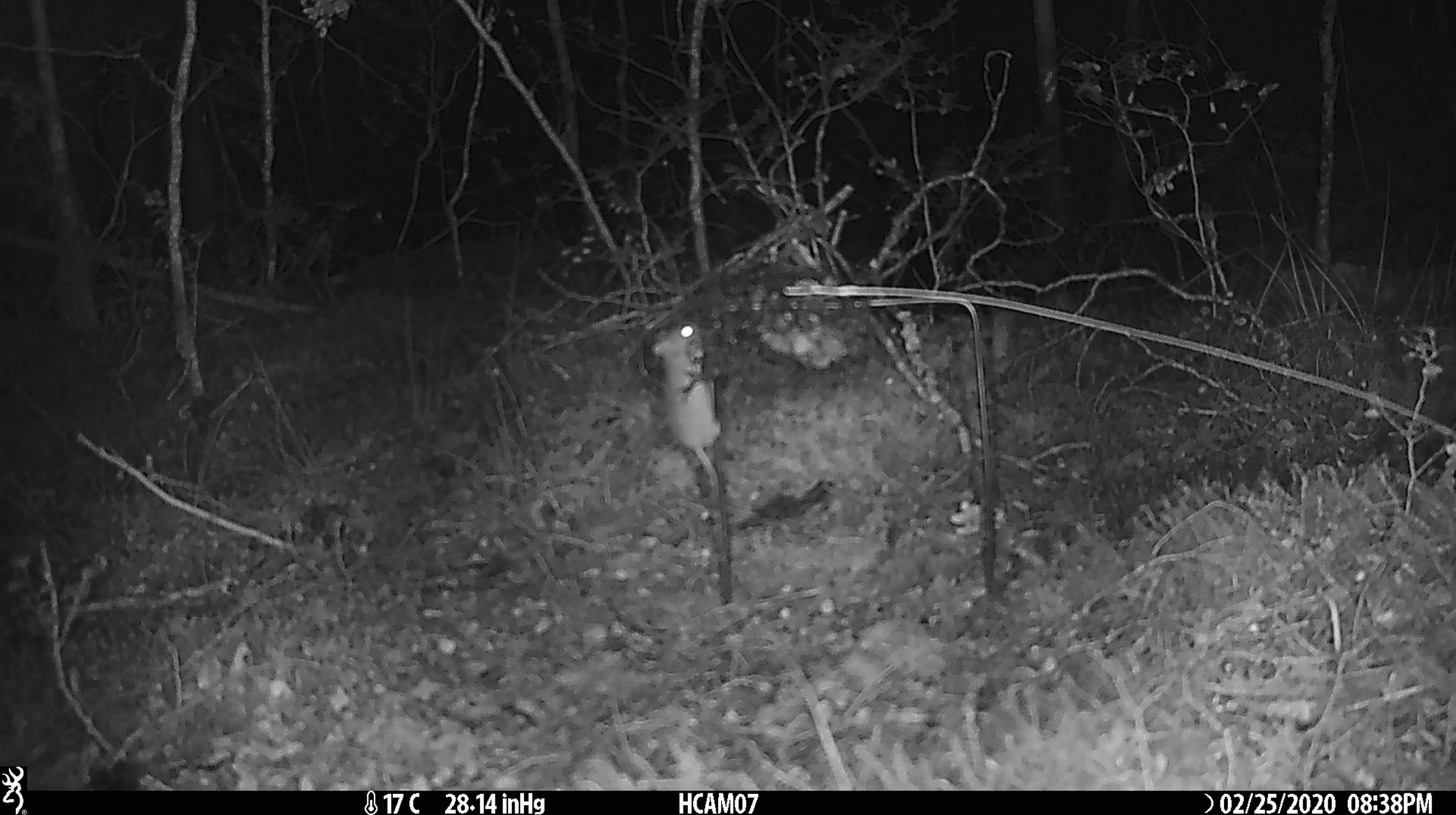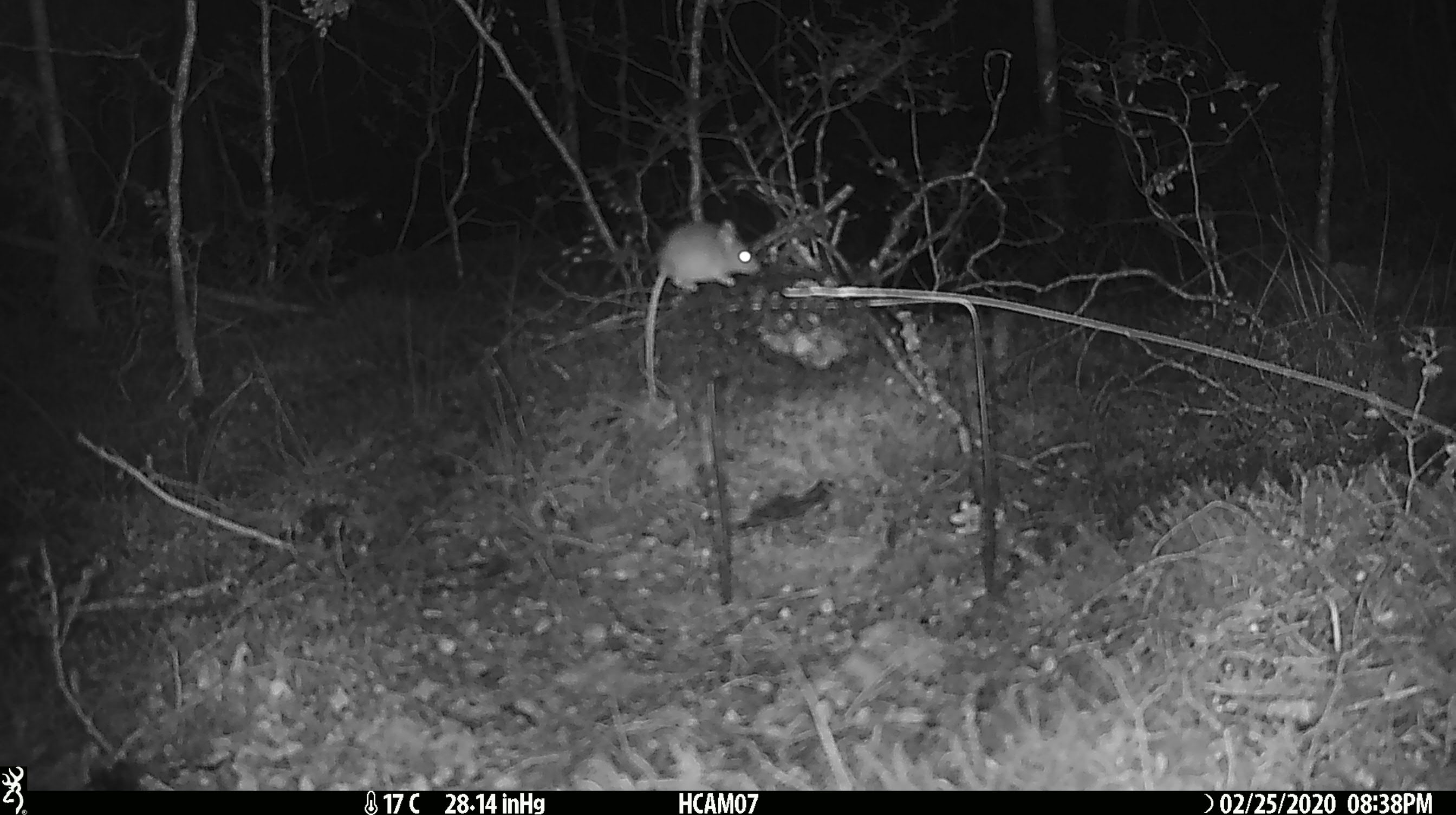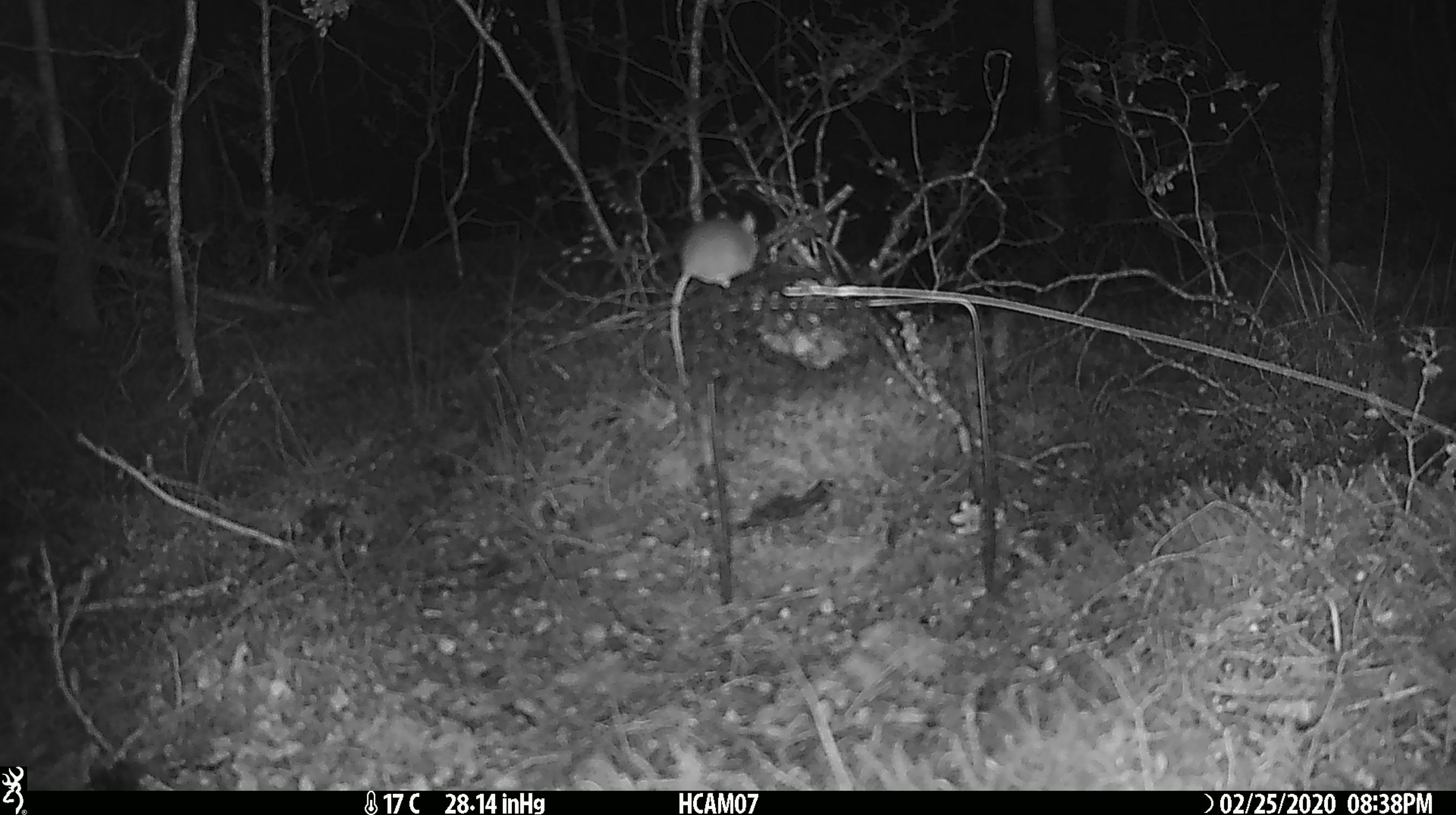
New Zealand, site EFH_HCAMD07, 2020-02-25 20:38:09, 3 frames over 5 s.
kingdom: Animalia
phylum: Chordata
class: Mammalia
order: Rodentia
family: Muridae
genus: Mus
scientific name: Mus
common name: mouse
Mouse (Mus).